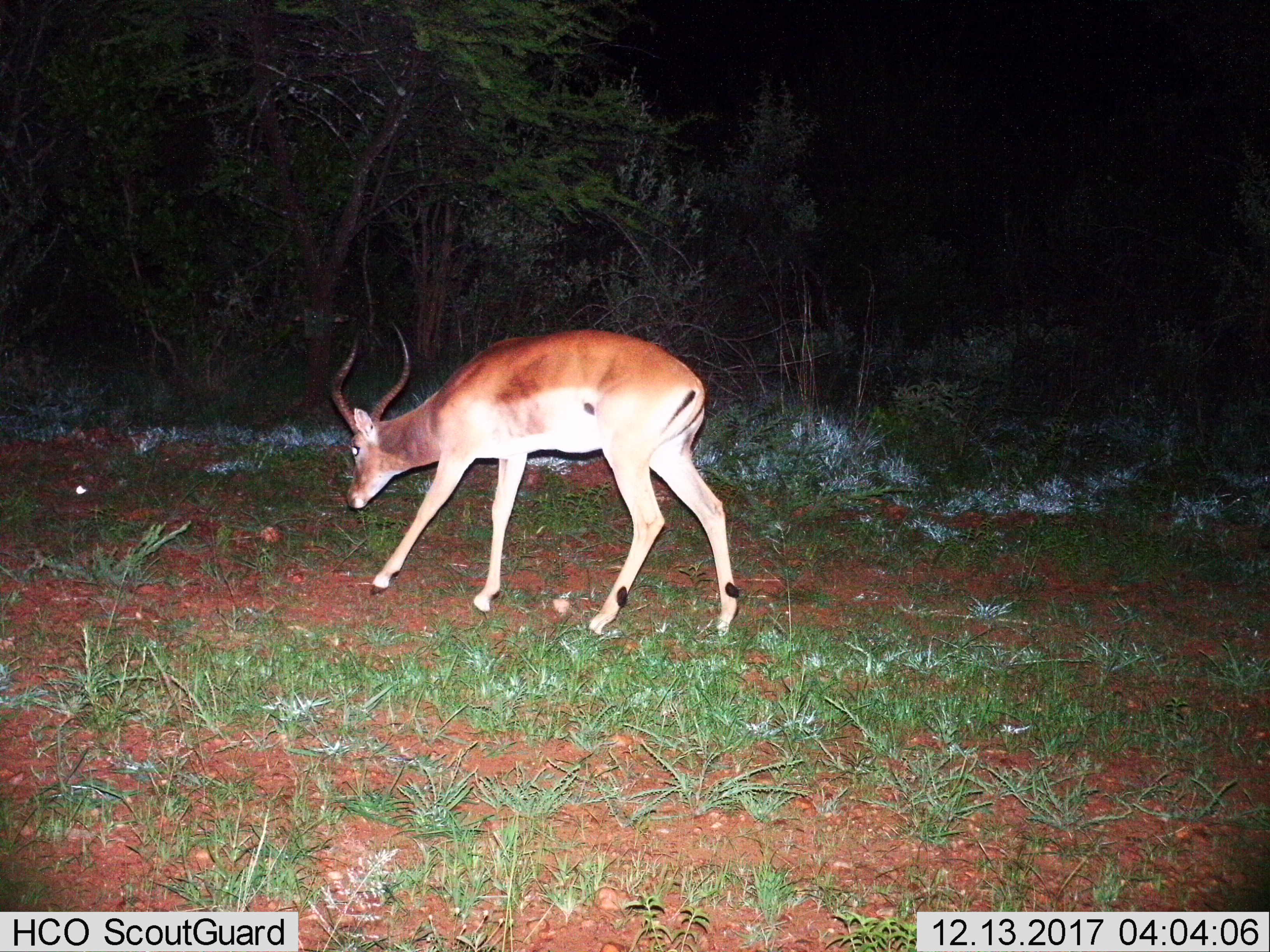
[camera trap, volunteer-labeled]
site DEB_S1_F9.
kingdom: Animalia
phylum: Chordata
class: Mammalia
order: Artiodactyla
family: Bovidae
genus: Aepyceros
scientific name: Aepyceros melampus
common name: impala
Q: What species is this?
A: Impala (Aepyceros melampus).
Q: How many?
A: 1.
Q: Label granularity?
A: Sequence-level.